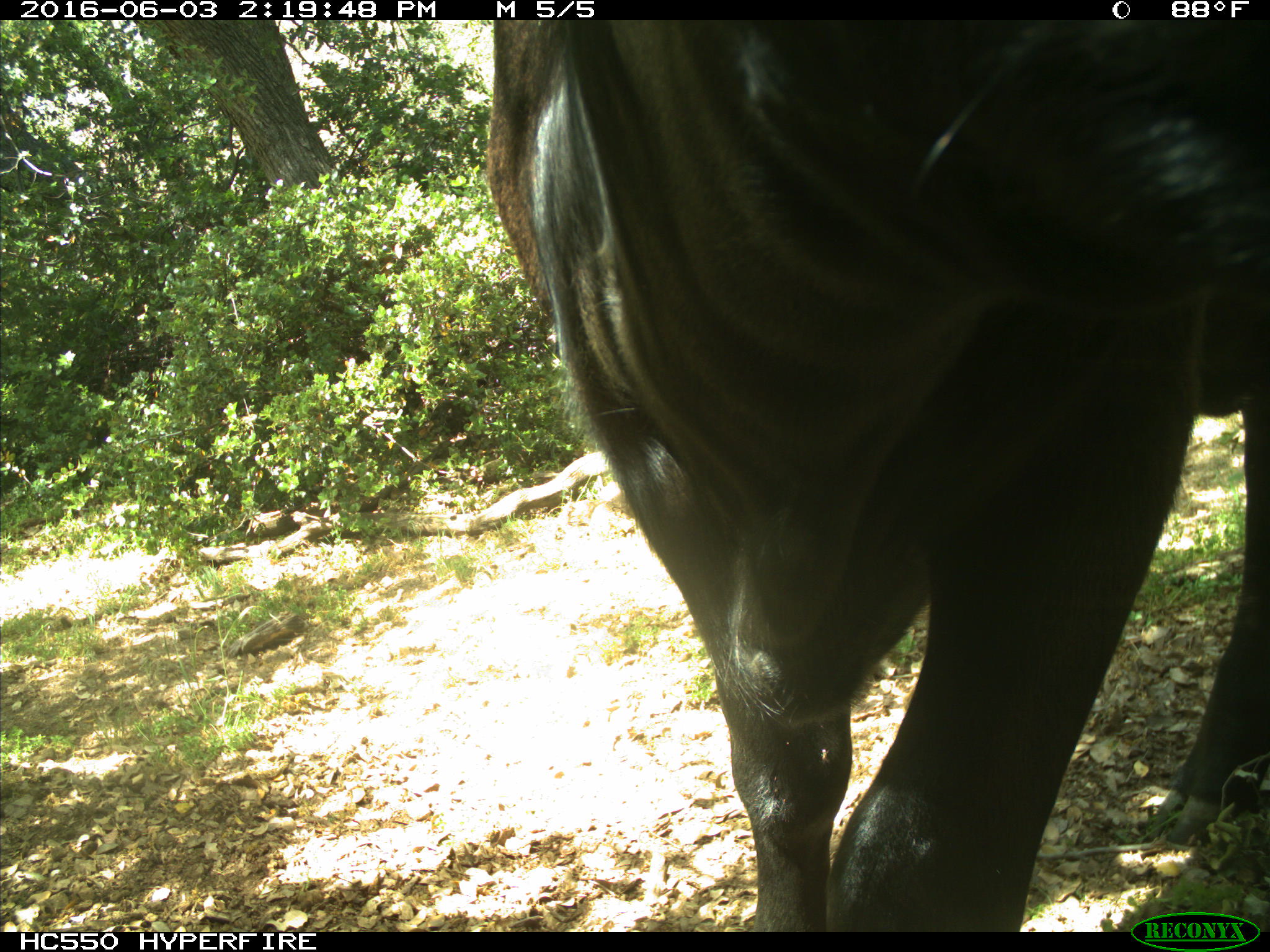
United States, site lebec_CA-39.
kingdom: Animalia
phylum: Chordata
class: Mammalia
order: Artiodactyla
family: Bovidae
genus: Bos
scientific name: Bos taurus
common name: domestic cow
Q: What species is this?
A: Bos taurus (domestic cow).